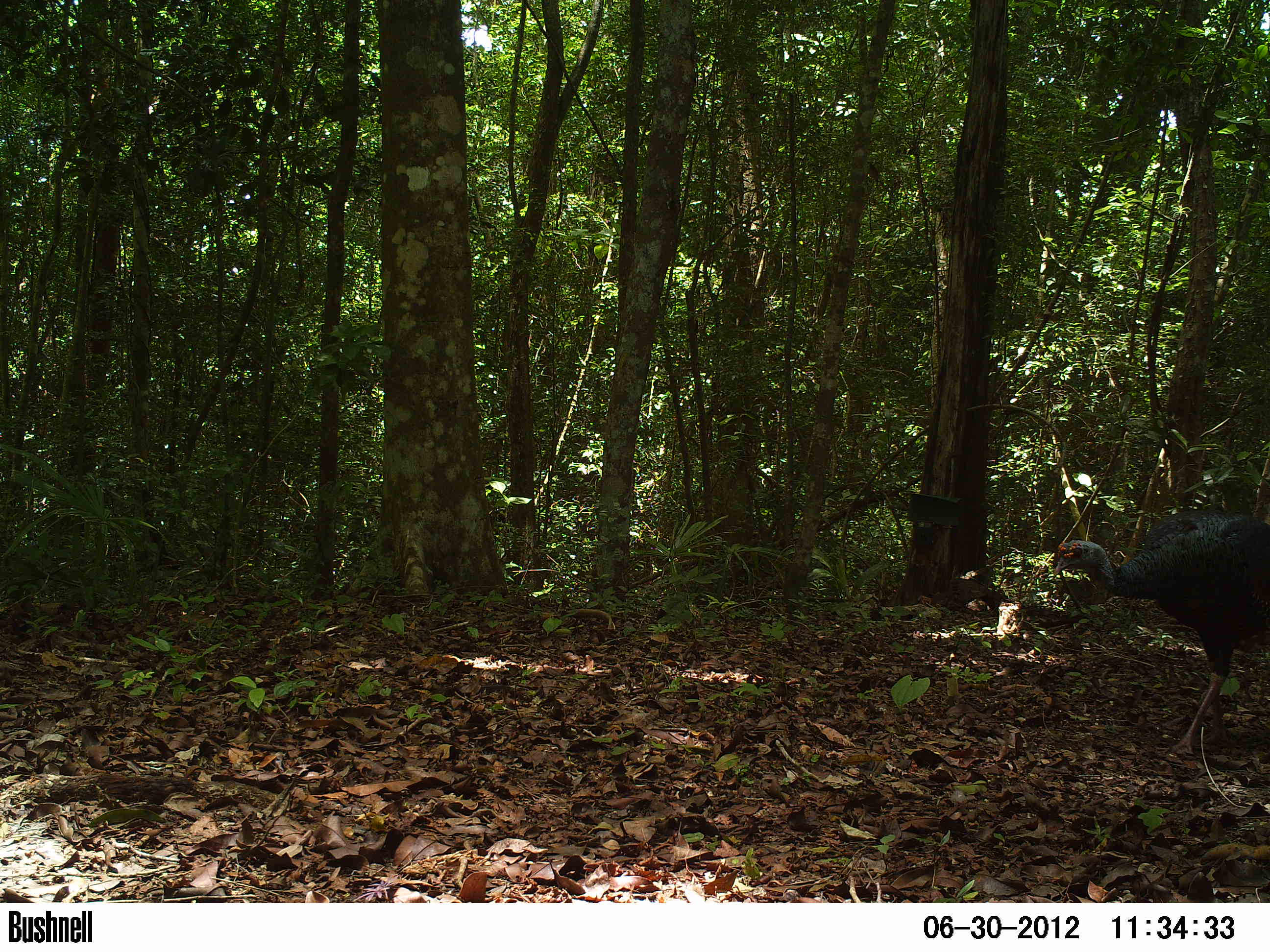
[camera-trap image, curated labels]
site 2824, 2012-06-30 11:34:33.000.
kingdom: Animalia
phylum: Chordata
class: Aves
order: Galliformes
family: Phasianidae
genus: Meleagris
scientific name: Meleagris ocellata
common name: ocellated turkey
Meleagris ocellata (ocellated turkey), count 1, age adult.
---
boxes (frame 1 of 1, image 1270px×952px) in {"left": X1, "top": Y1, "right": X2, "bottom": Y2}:
meleagris ocellata: {"left": 1052, "top": 507, "right": 1270, "bottom": 757}